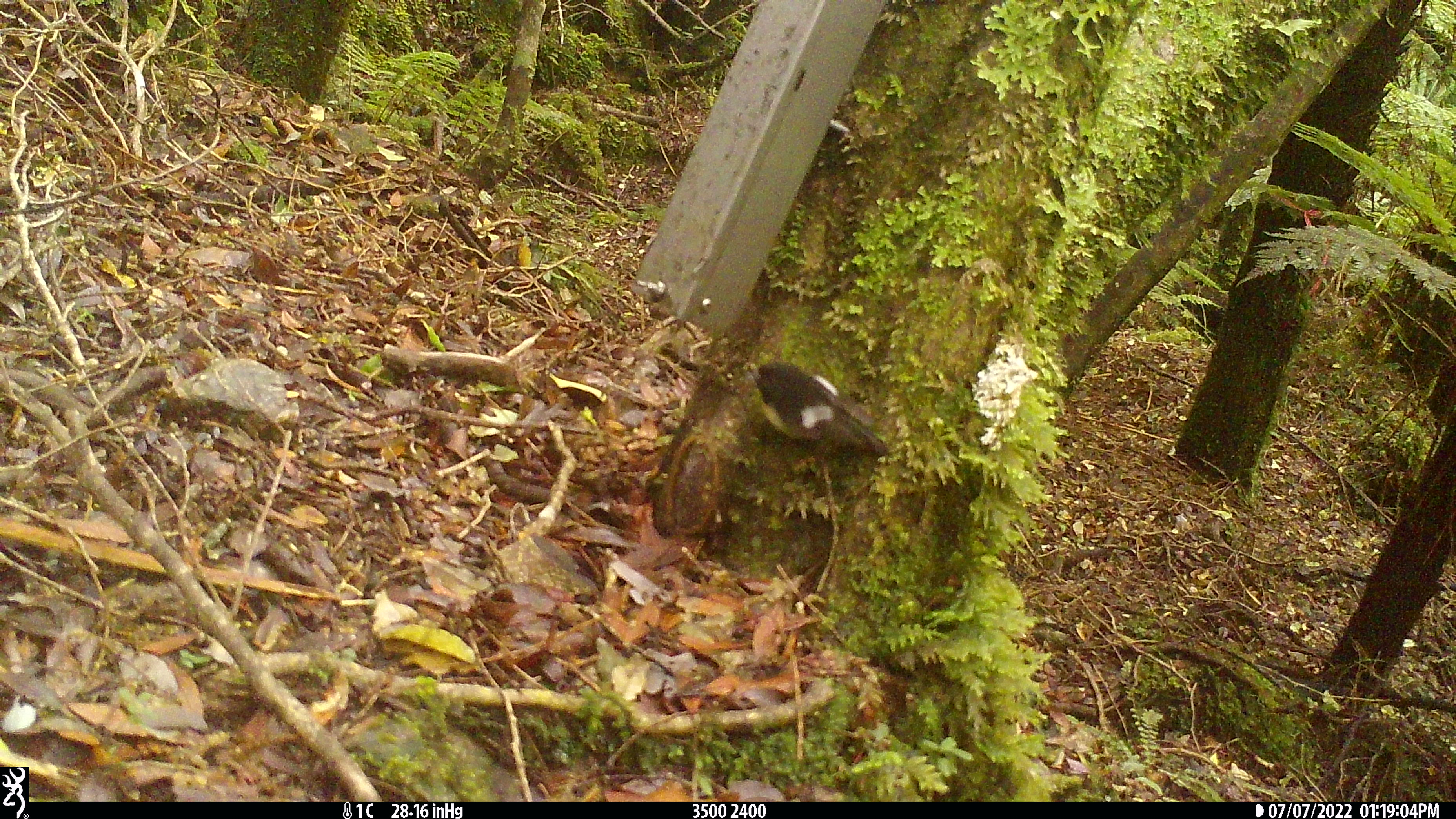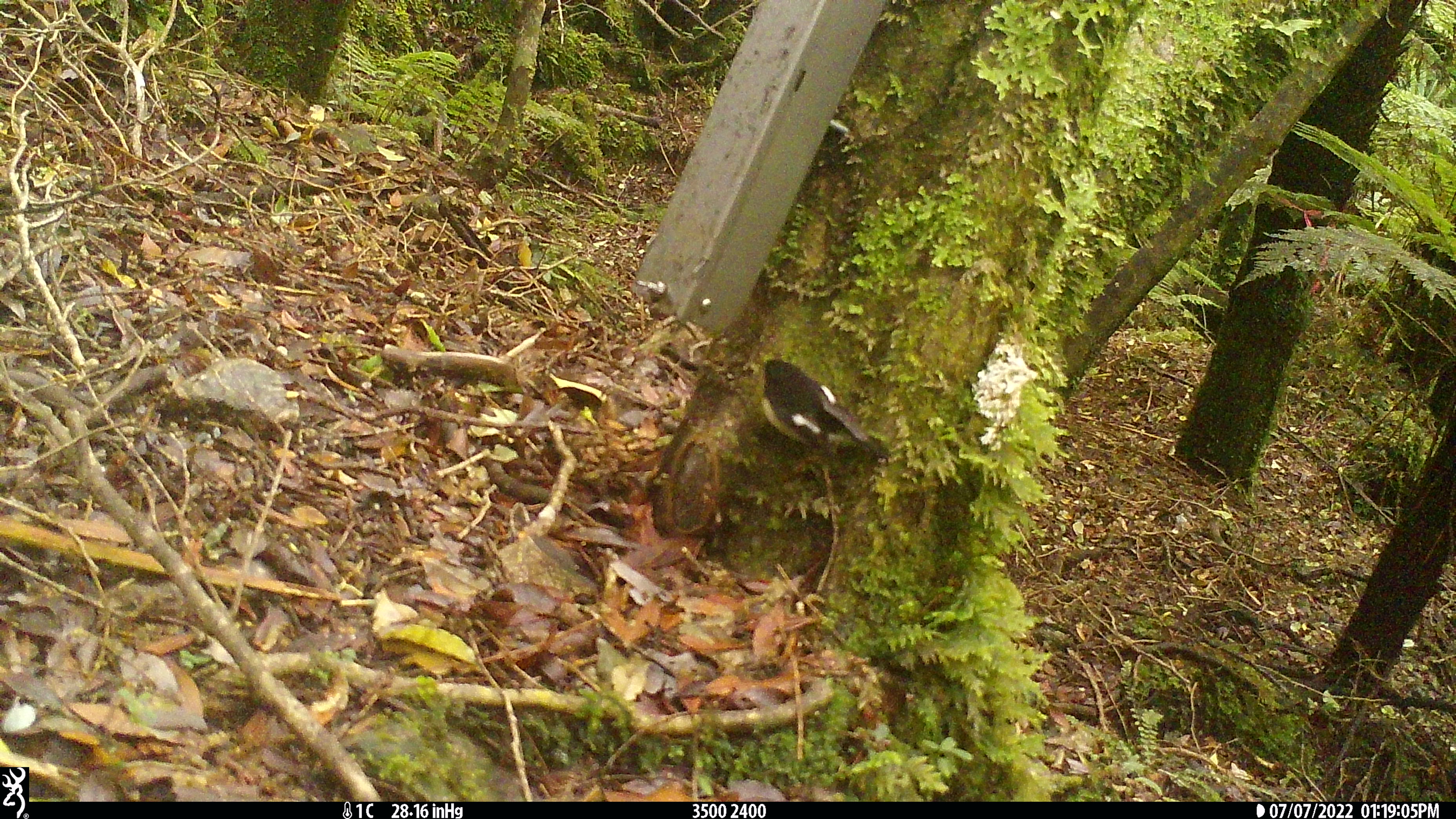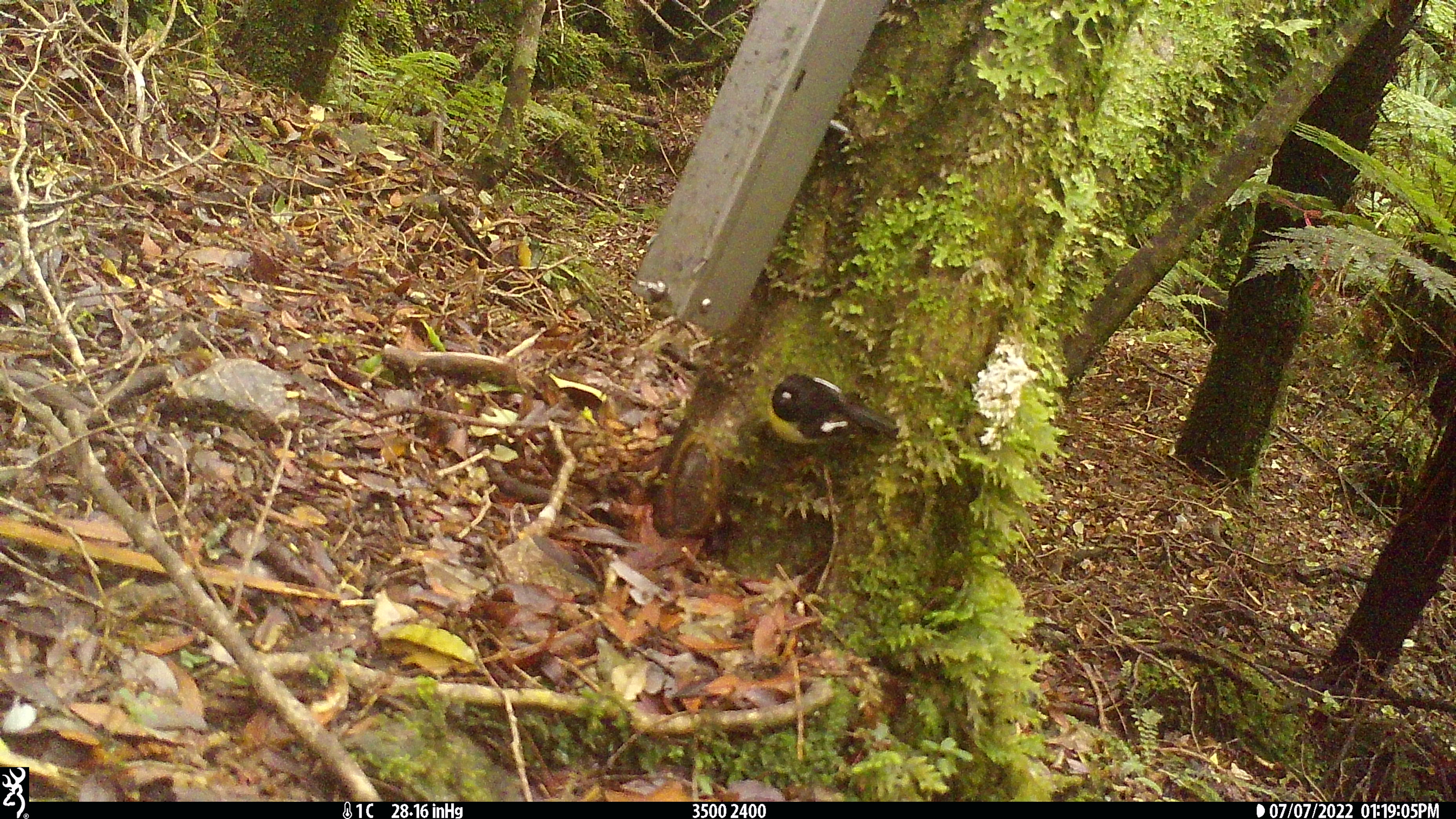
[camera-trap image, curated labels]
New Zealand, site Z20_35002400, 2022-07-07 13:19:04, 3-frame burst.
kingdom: Animalia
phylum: Chordata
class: Aves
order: Passeriformes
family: Petroicidae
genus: Petroica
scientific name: Petroica macrocephala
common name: tomtit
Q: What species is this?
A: Tomtit (Petroica macrocephala).